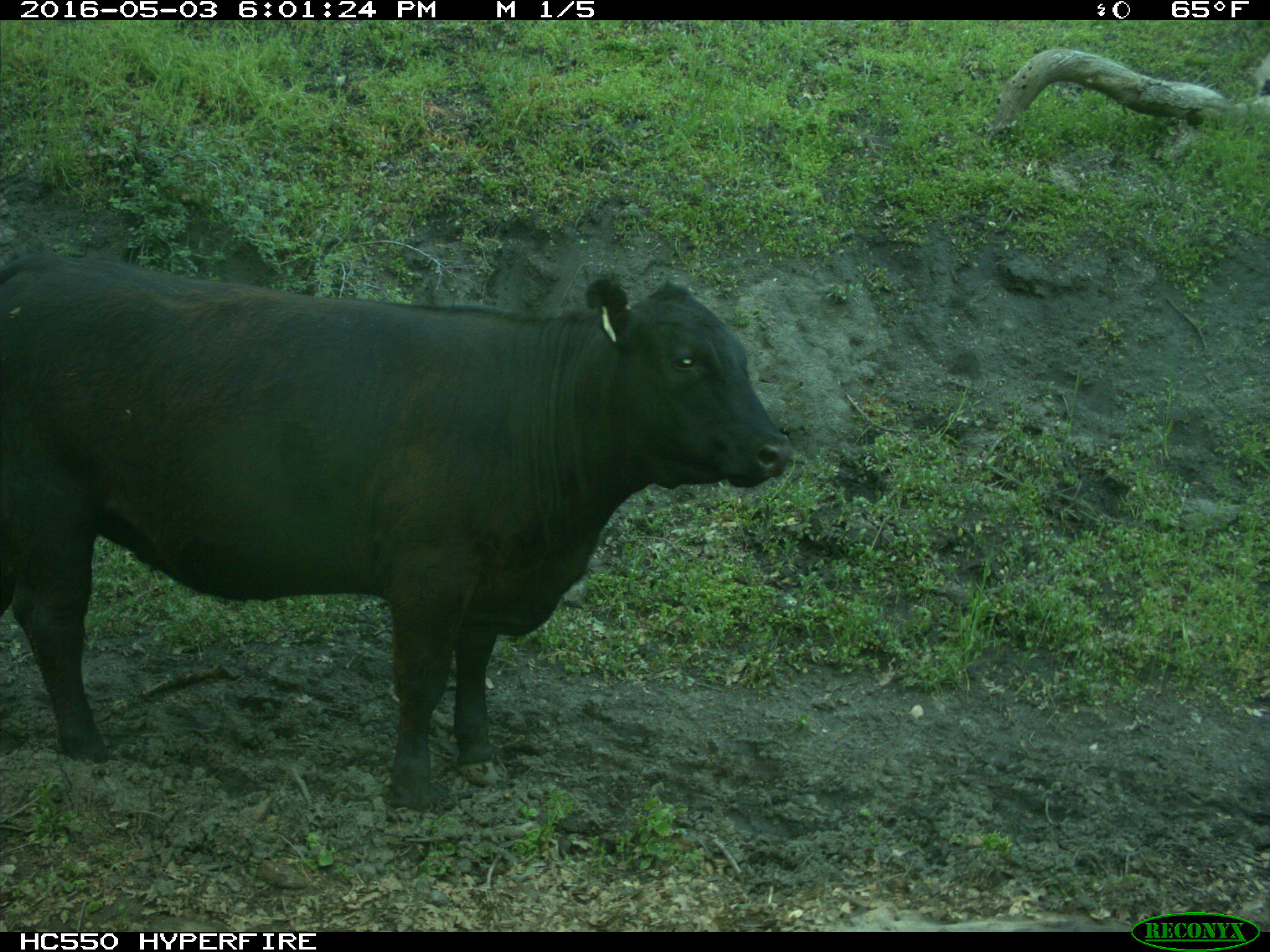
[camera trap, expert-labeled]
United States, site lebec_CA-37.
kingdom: Animalia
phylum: Chordata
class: Mammalia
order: Artiodactyla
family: Bovidae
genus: Bos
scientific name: Bos taurus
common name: domestic cow